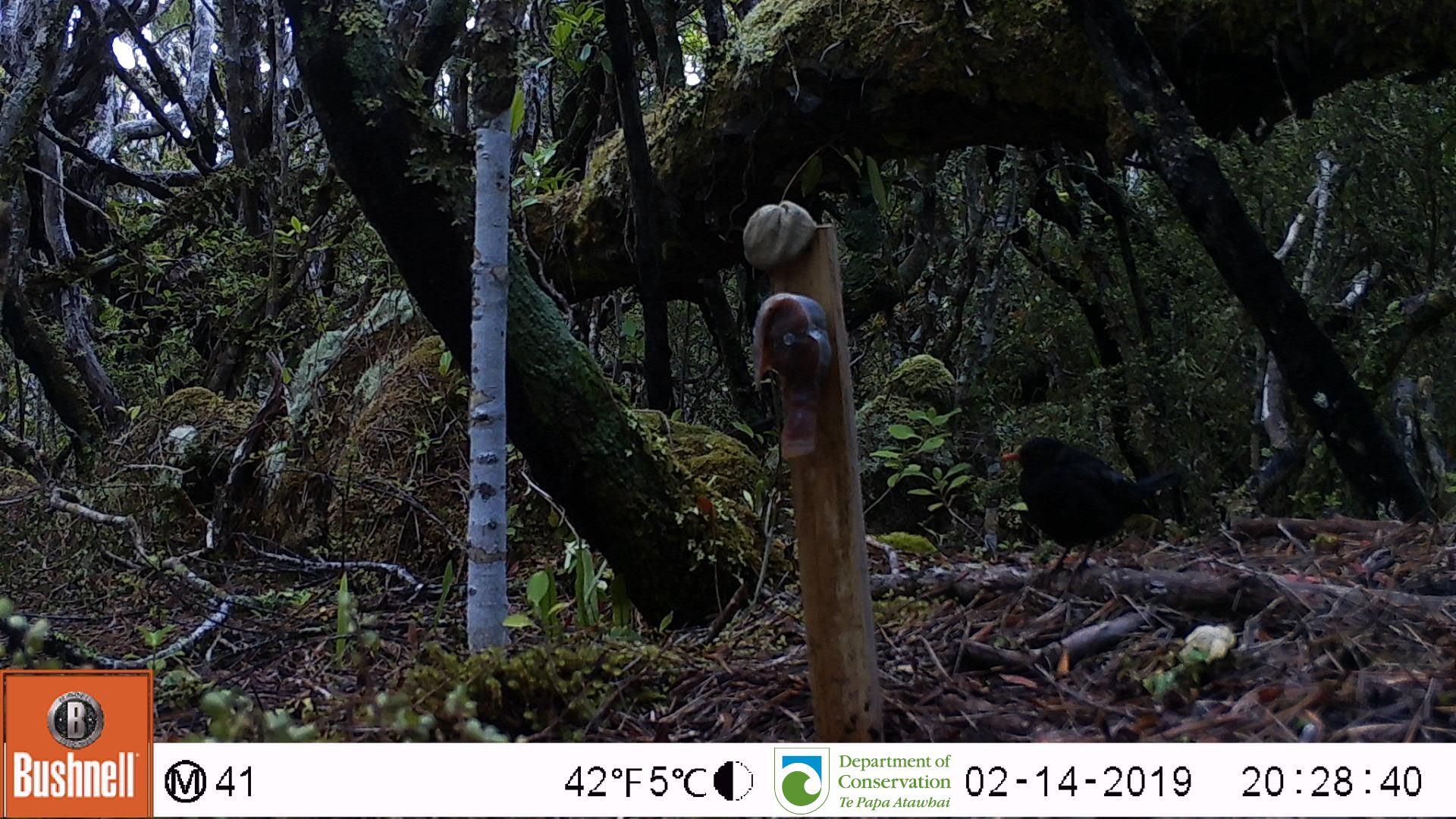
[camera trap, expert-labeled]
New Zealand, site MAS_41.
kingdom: Animalia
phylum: Chordata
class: Aves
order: Passeriformes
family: Turdidae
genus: Turdus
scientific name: Turdus merula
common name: eurasian blackbird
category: blackbird